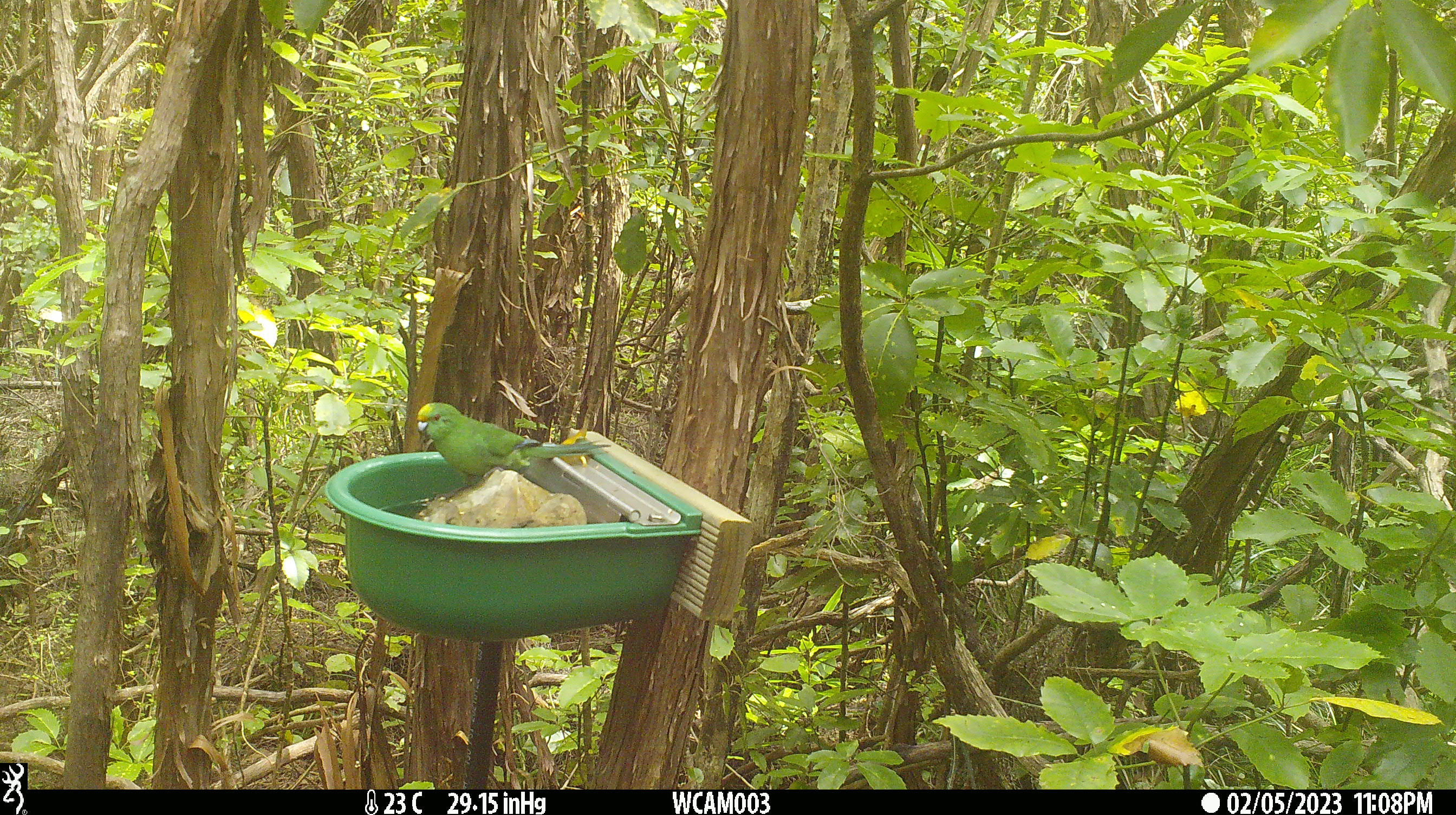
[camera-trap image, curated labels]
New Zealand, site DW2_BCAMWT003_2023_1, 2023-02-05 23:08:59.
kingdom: Animalia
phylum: Chordata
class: Aves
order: Psittaciformes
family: Psittaculidae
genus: Cyanoramphus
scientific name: Cyanoramphus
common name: parakeet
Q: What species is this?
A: Parakeet (Cyanoramphus).